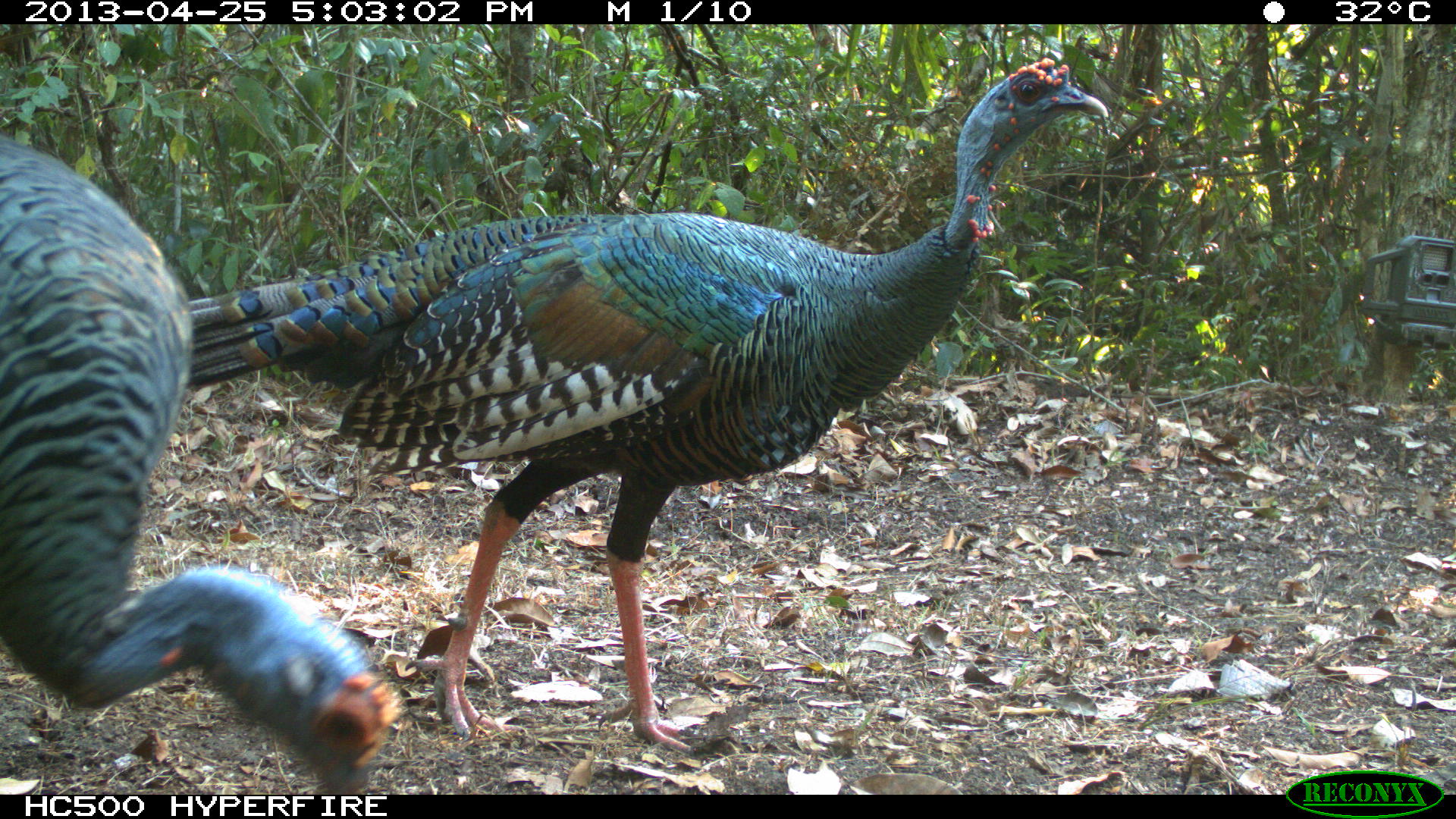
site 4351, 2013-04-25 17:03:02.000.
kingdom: Animalia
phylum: Chordata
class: Aves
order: Galliformes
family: Phasianidae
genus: Meleagris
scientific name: Meleagris ocellata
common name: ocellated turkey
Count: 3.